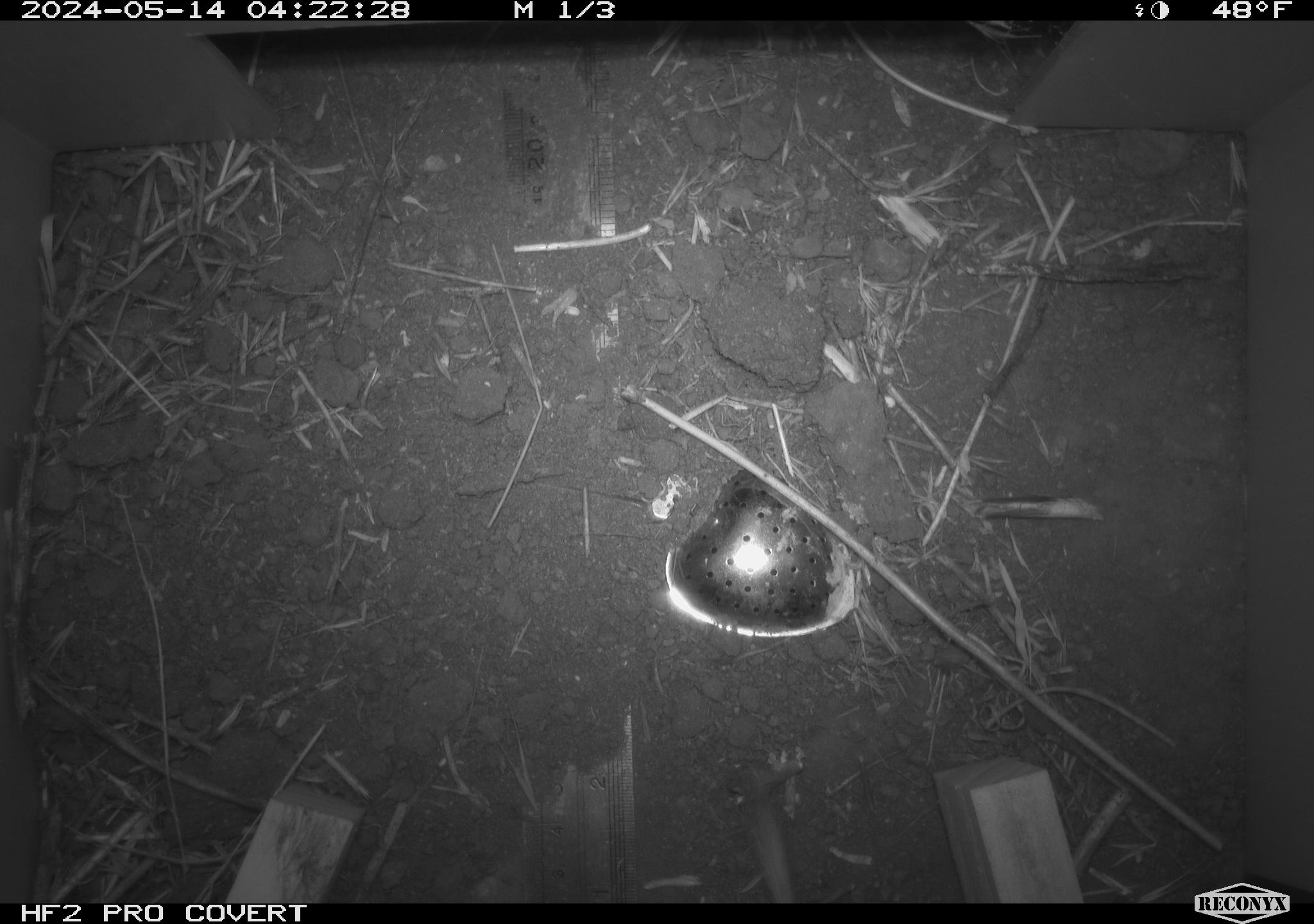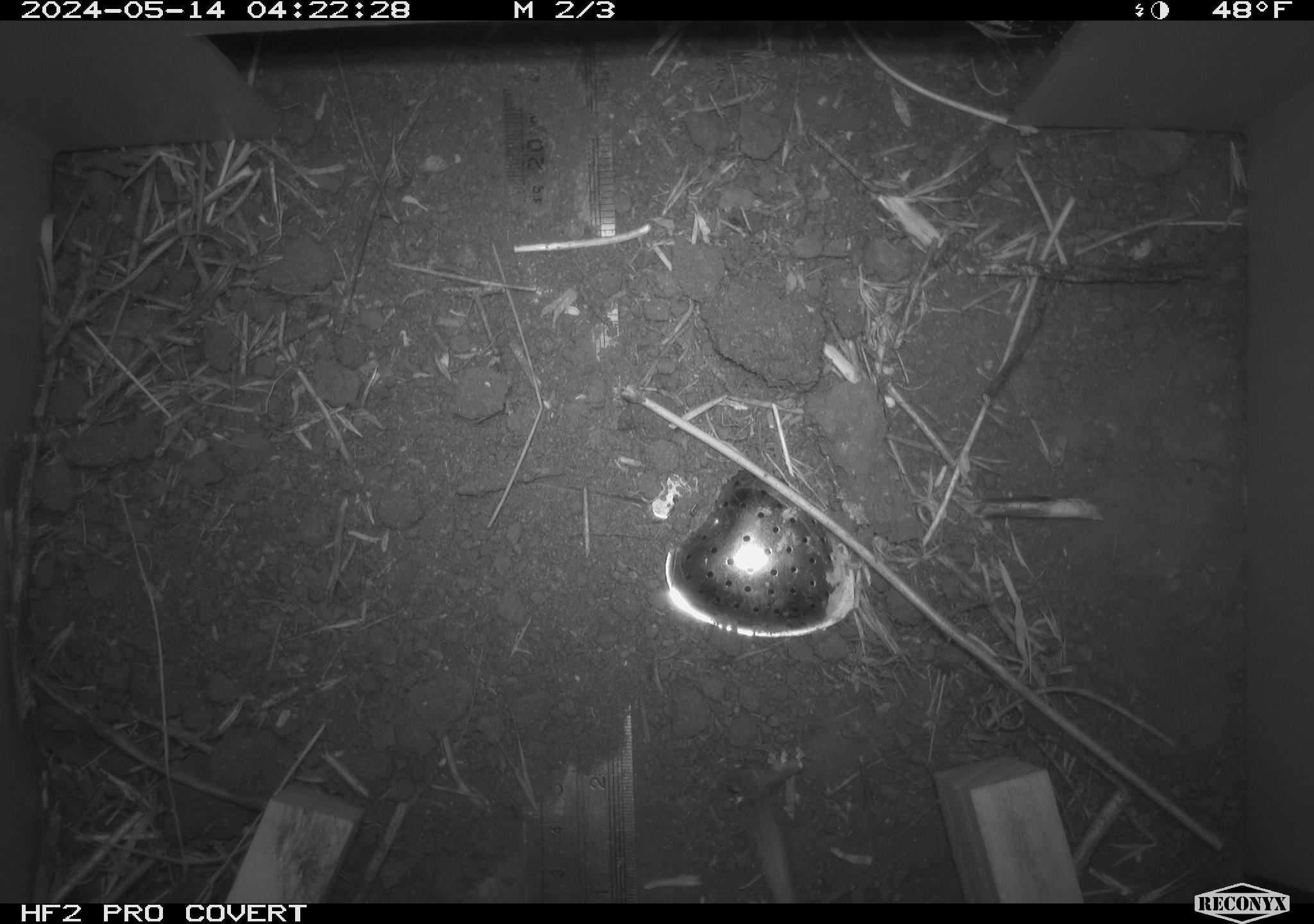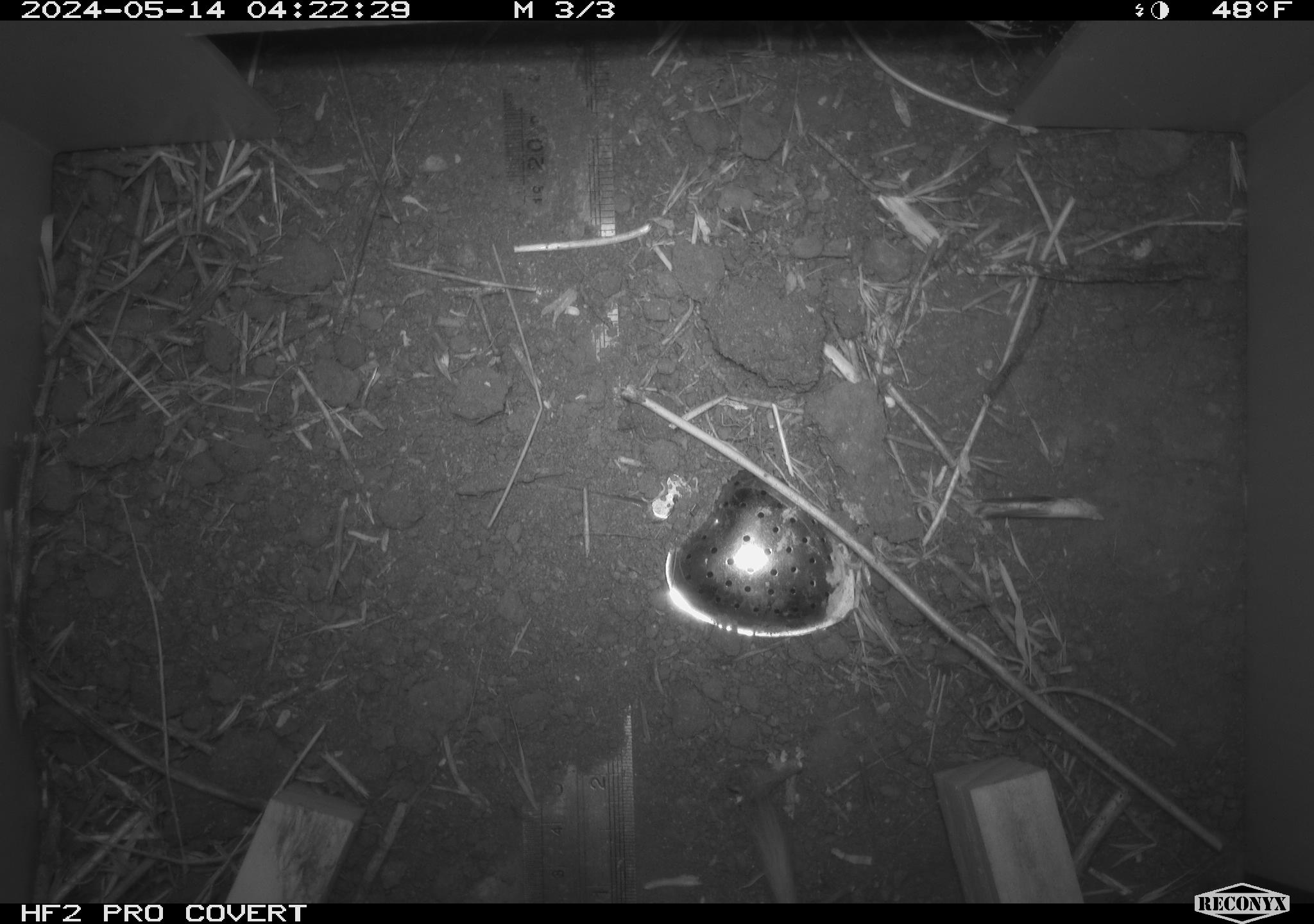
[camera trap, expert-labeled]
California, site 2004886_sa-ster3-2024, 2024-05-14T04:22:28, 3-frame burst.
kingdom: Animalia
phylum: Chordata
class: Mammalia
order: Rodentia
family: Heteromyidae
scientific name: Heteromyidae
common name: kangaroo rats and pocket mice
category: heteromyidae family